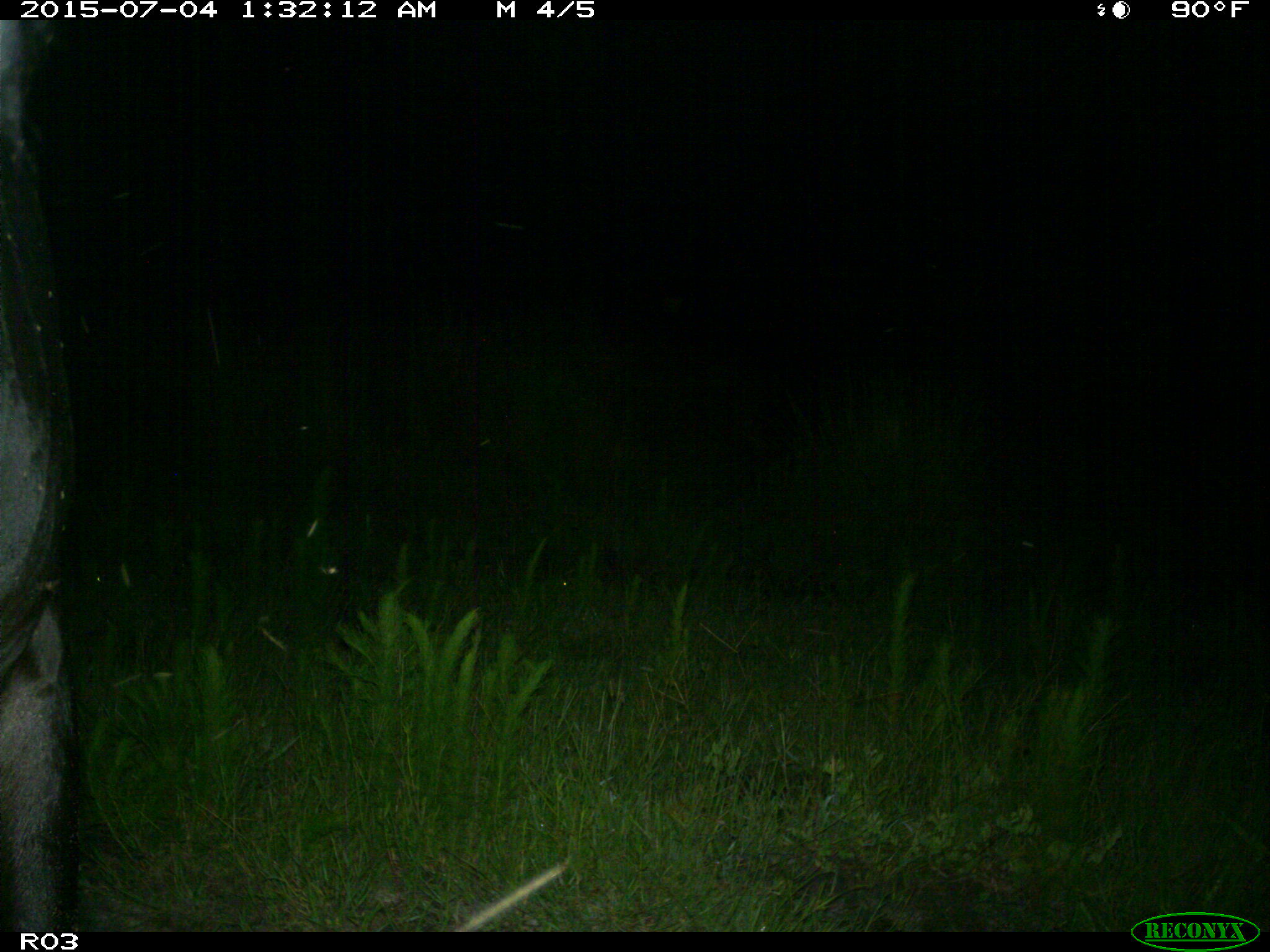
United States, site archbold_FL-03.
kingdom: Animalia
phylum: Chordata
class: Mammalia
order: Artiodactyla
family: Bovidae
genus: Bos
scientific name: Bos taurus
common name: domestic cow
Bos taurus (domestic cow).